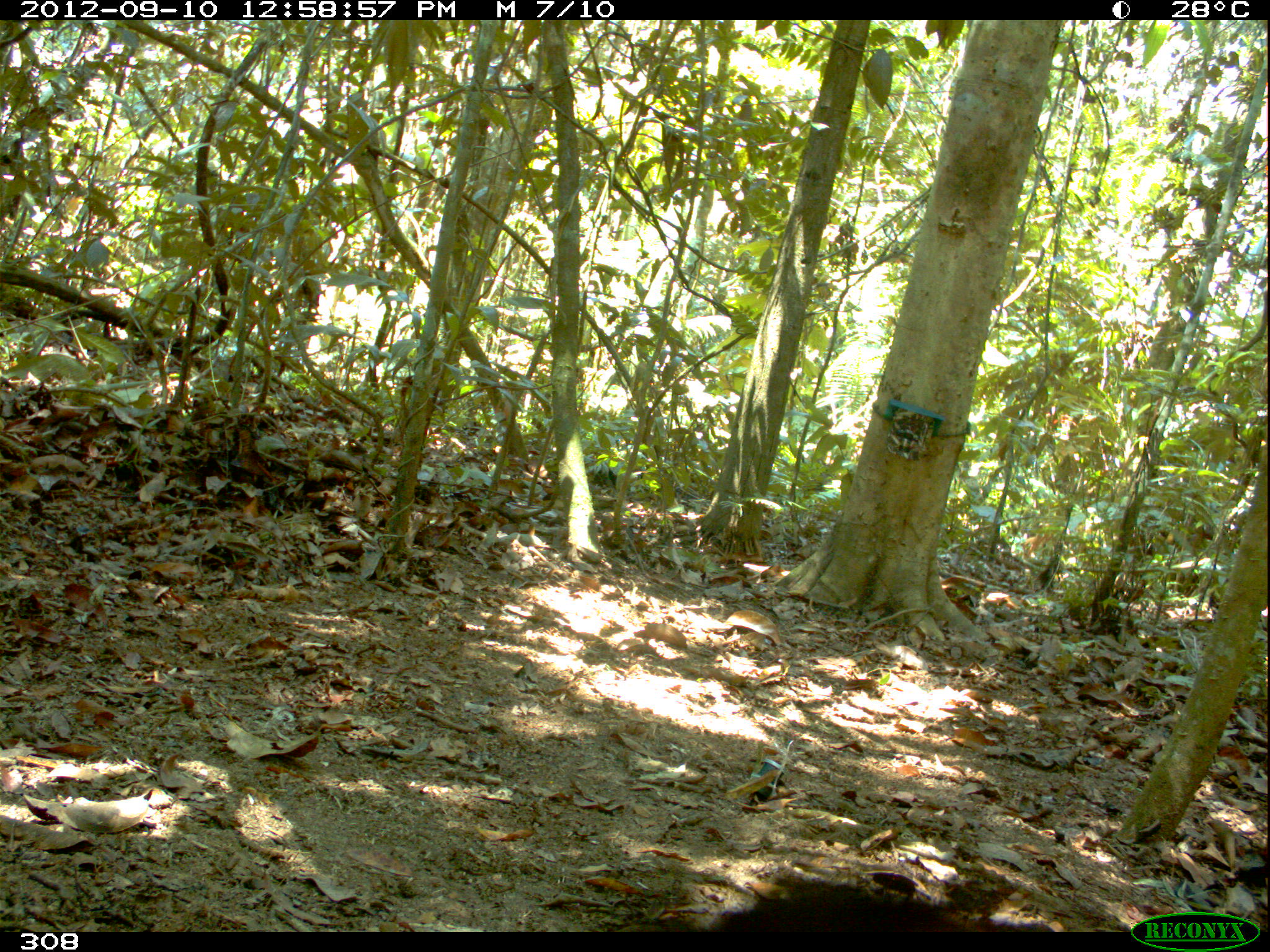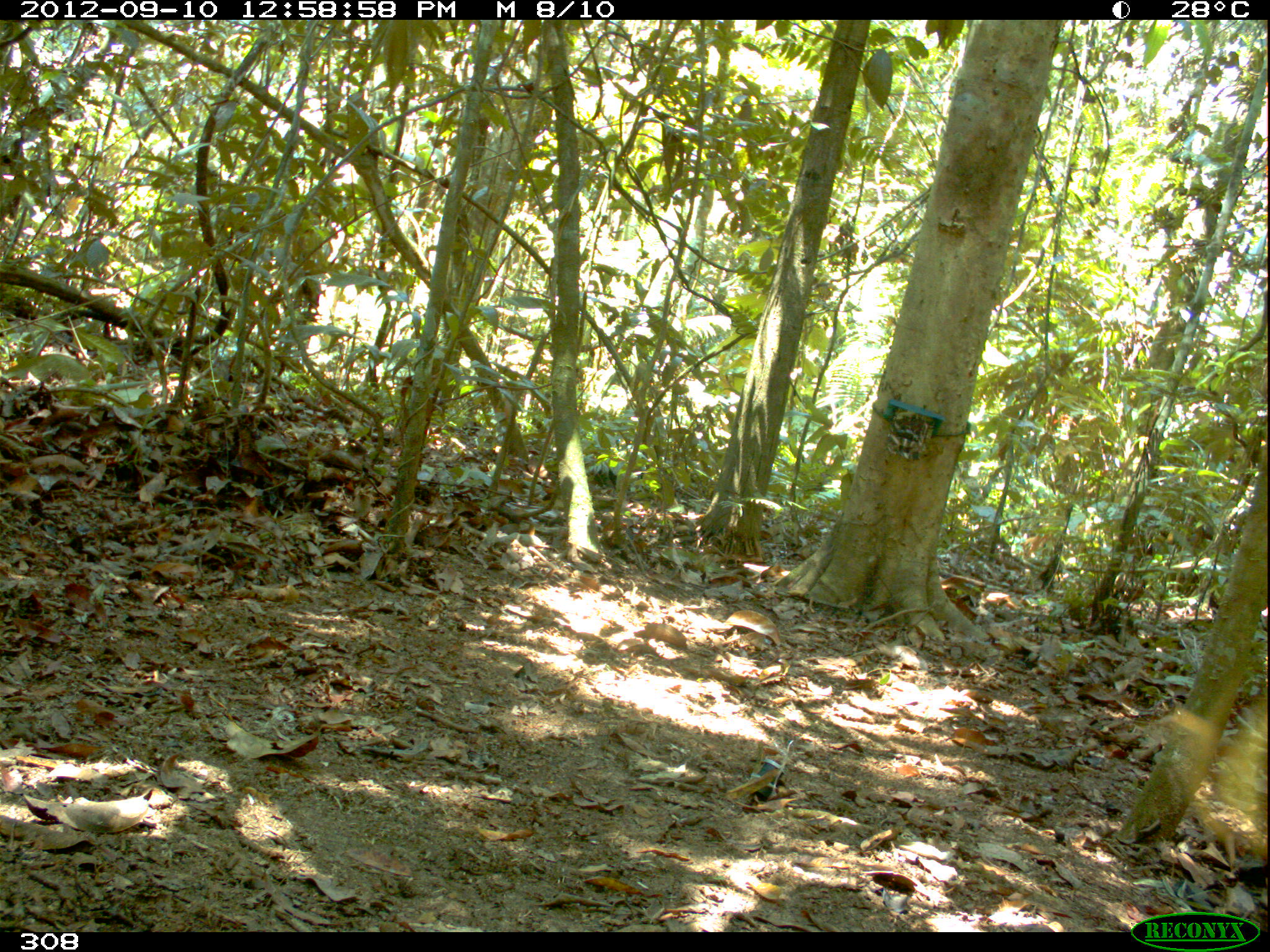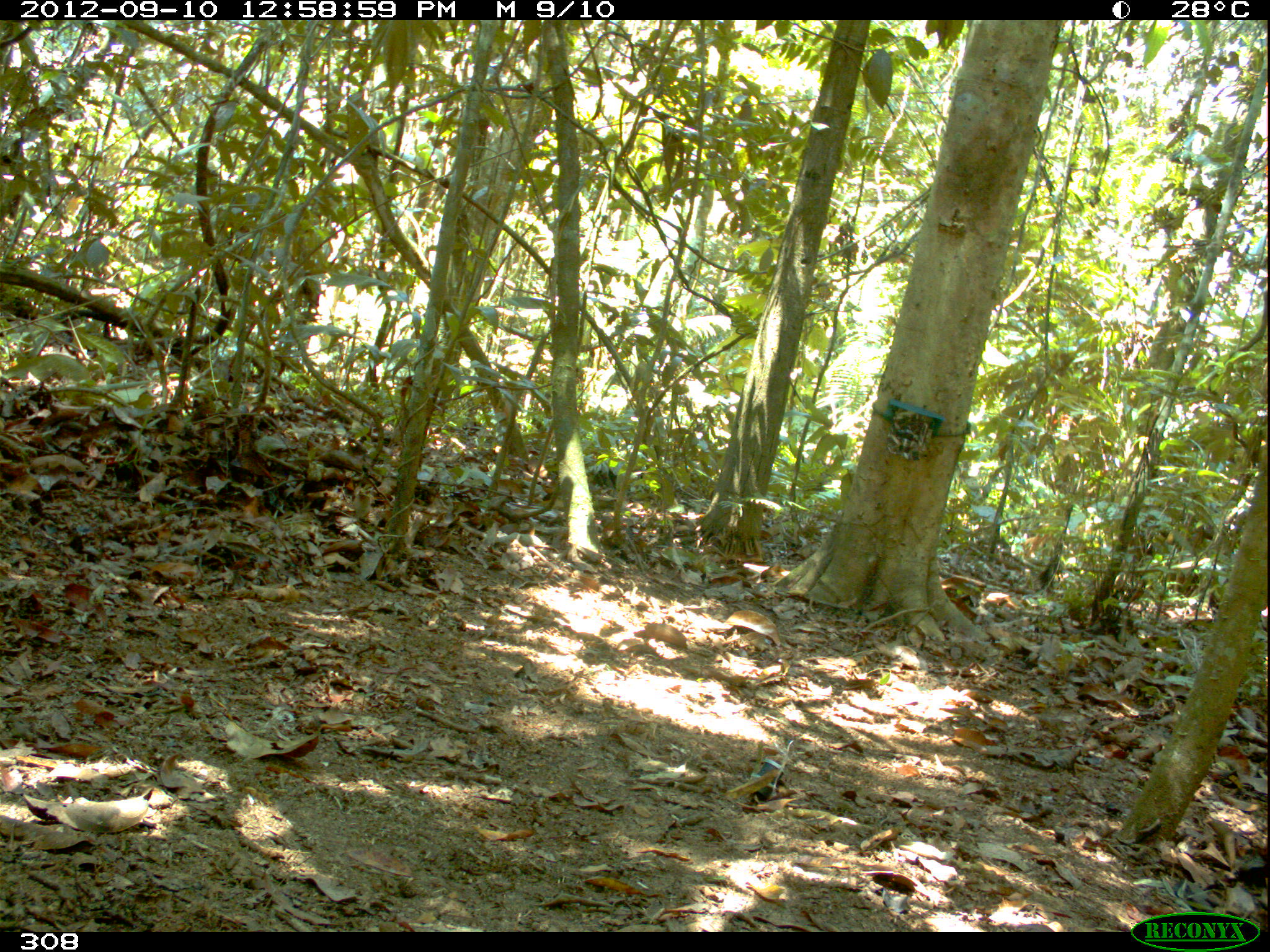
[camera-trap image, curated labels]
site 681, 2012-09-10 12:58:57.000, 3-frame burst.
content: unidentified animal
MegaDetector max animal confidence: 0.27